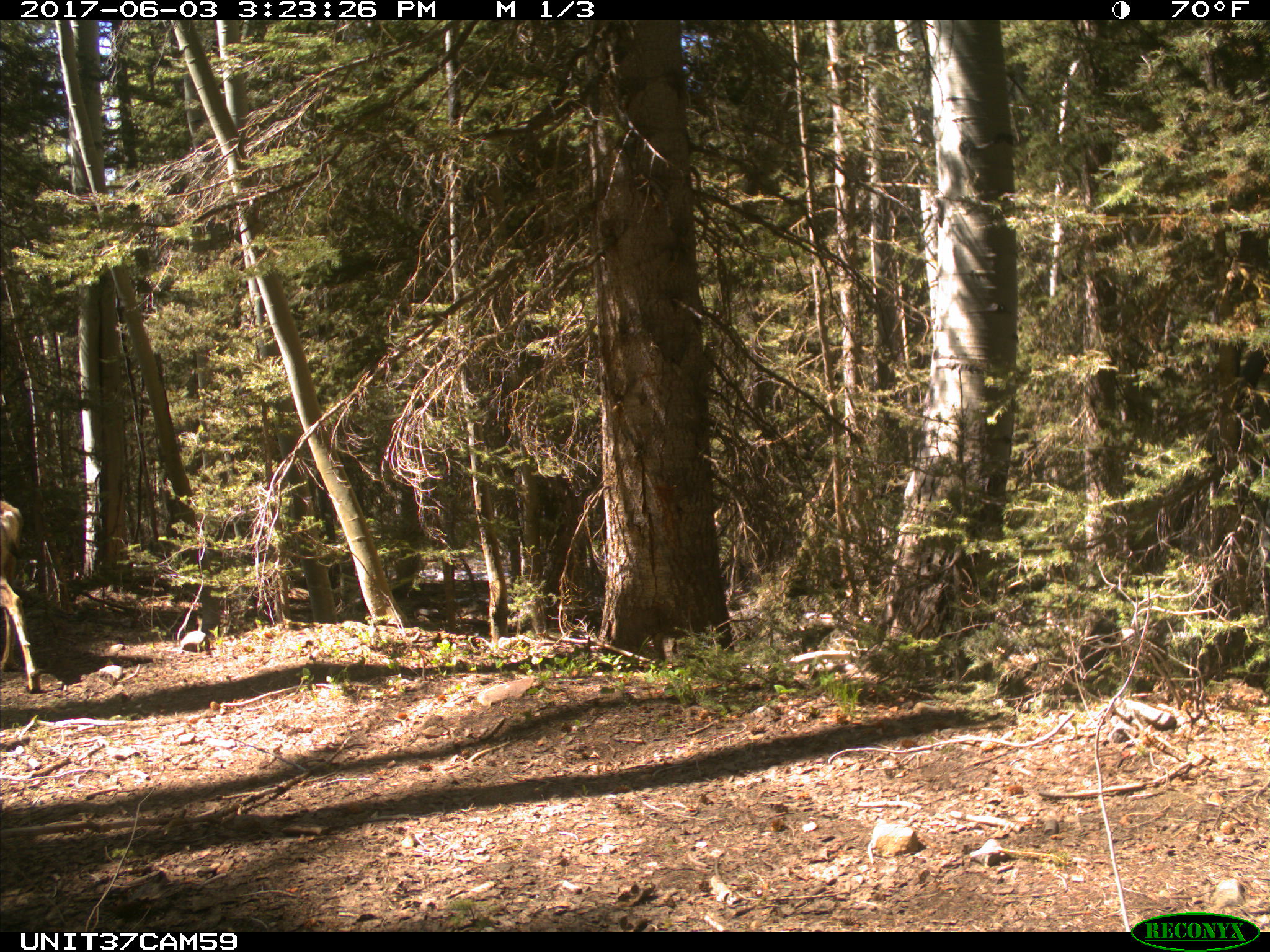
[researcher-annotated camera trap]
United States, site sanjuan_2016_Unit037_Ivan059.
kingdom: Animalia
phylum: Chordata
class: Mammalia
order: Artiodactyla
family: Cervidae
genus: Odocoileus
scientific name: Odocoileus hemionus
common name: mule deer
Odocoileus hemionus (mule deer).